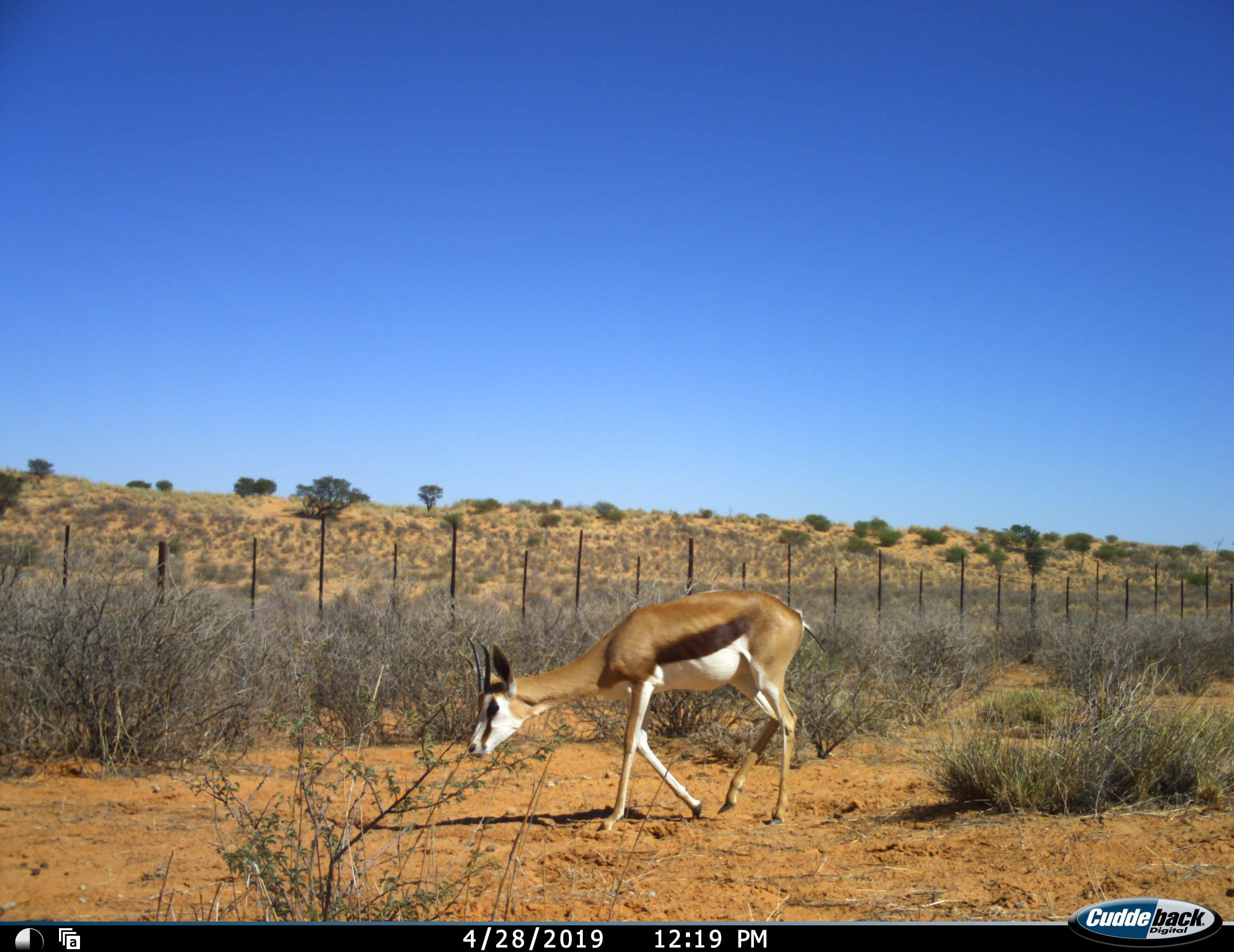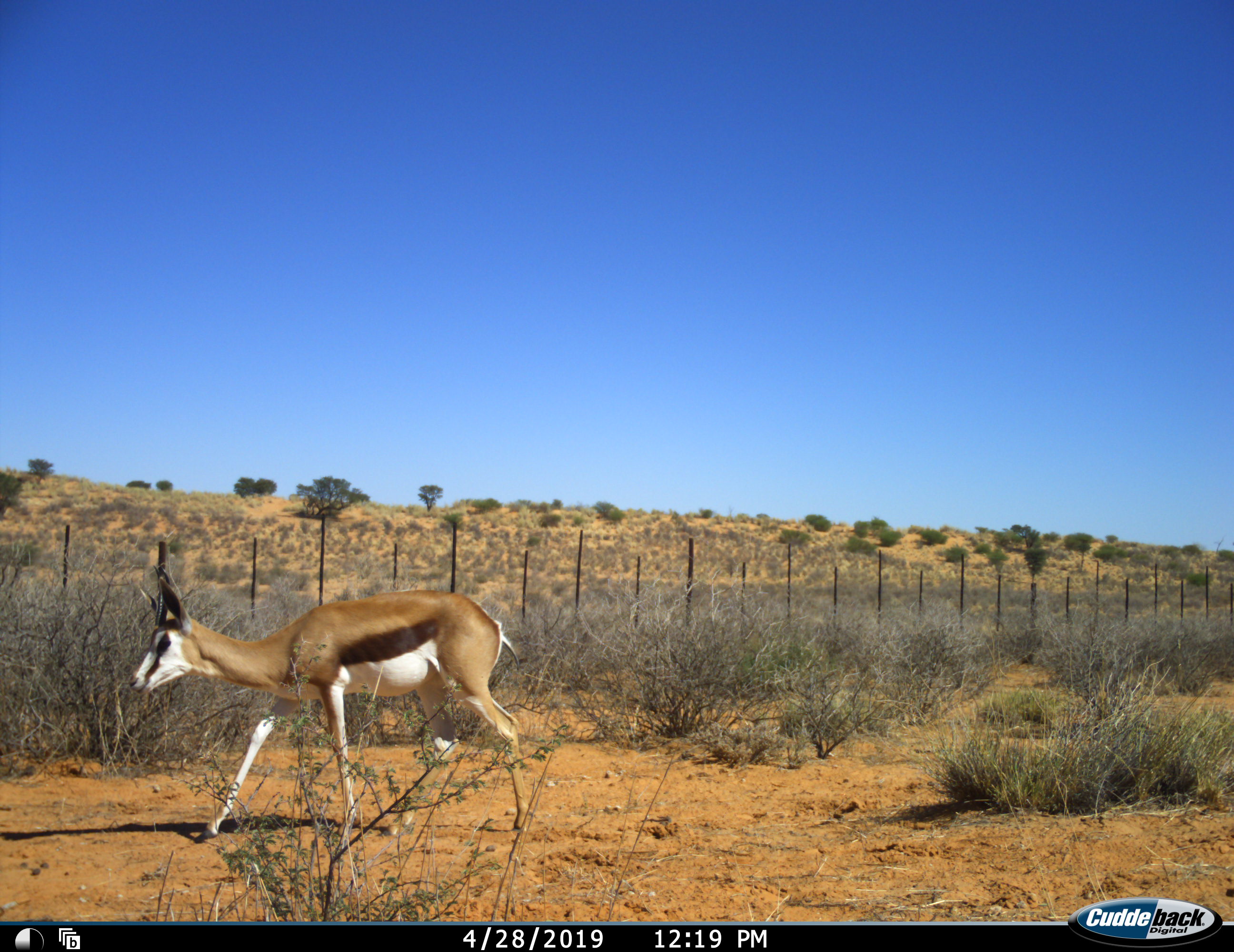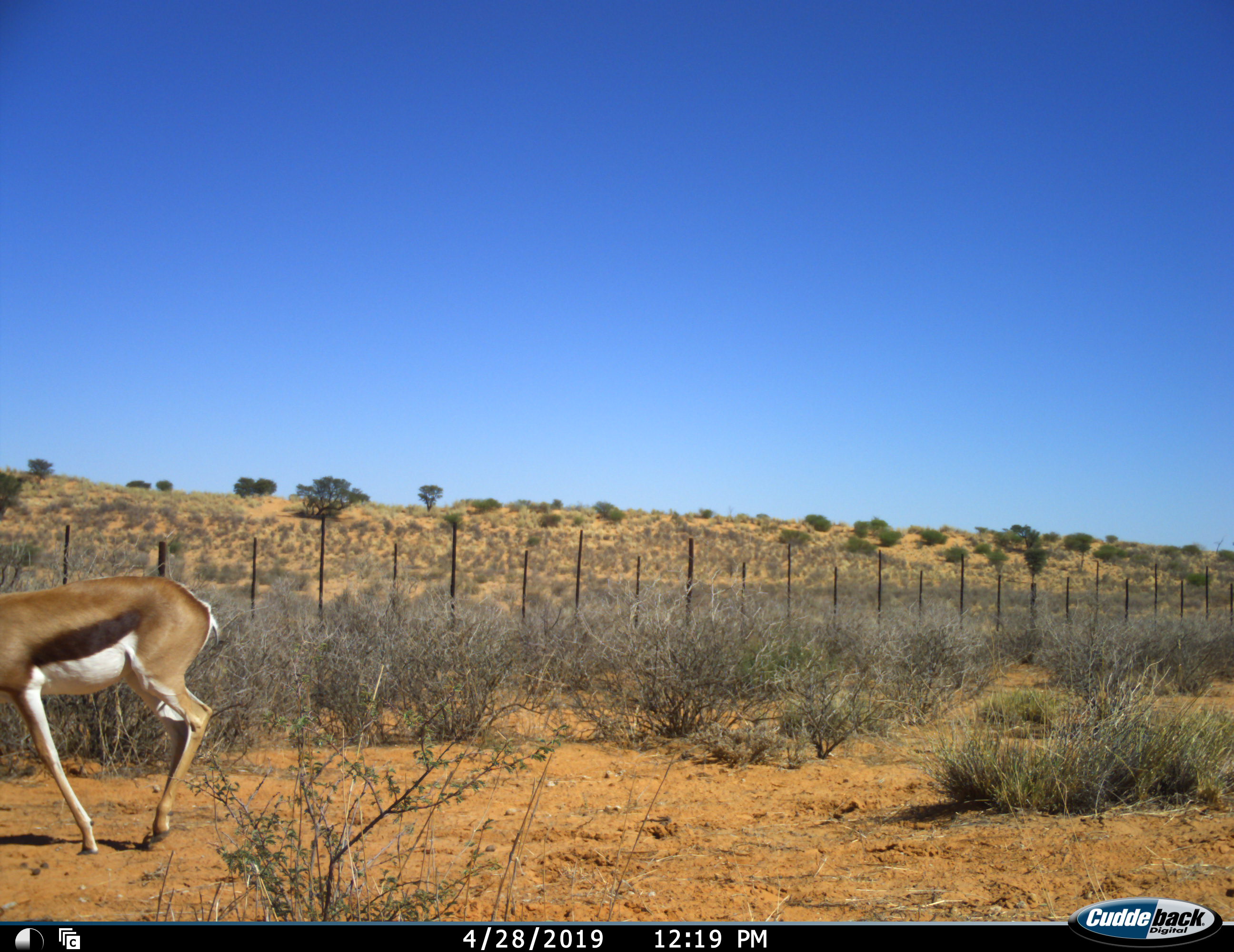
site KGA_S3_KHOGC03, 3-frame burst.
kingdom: Animalia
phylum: Chordata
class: Mammalia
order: Artiodactyla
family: Bovidae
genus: Antidorcas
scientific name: Antidorcas marsupialis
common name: springbok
Springbok (Antidorcas marsupialis), count 1. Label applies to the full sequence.